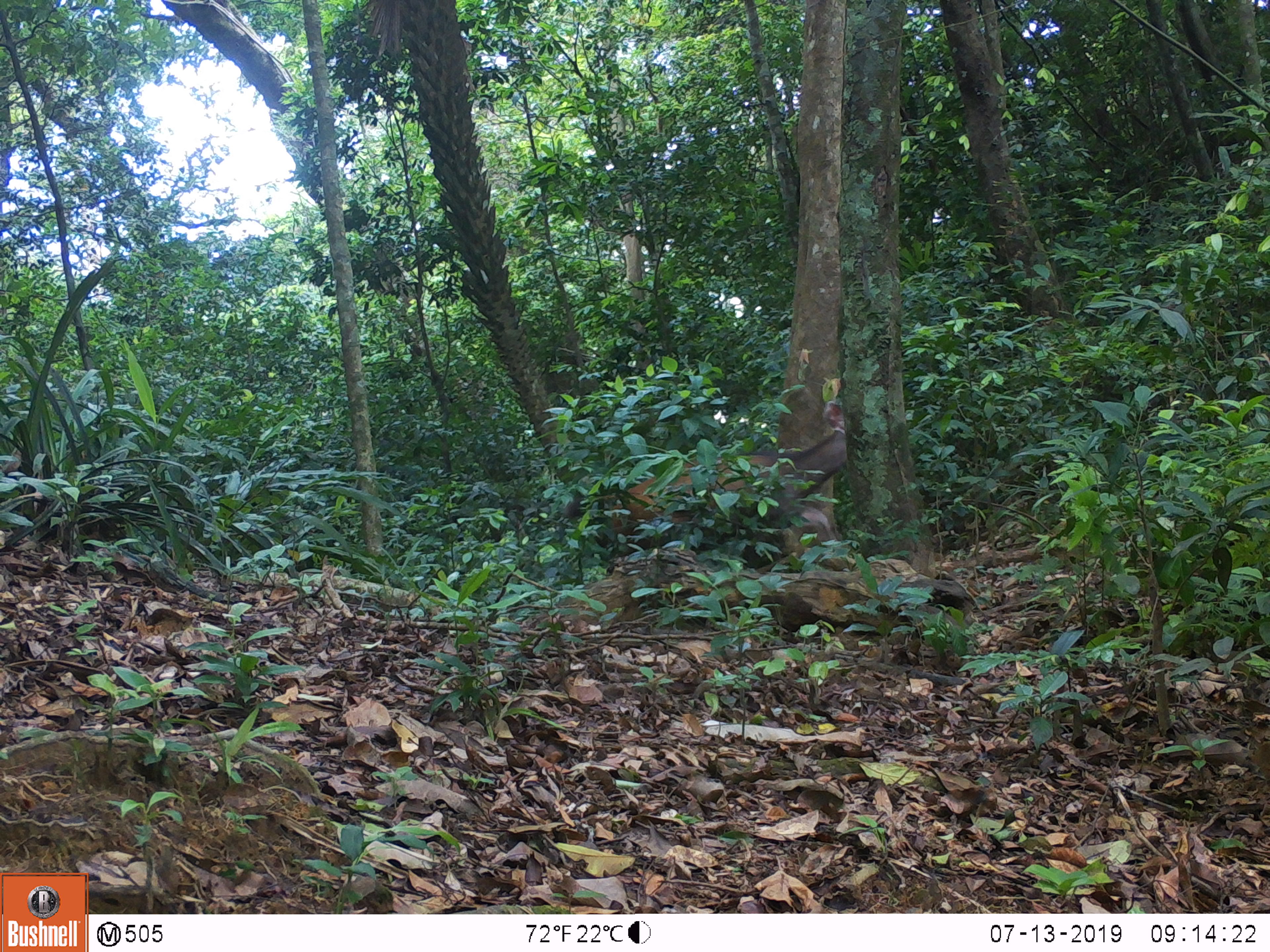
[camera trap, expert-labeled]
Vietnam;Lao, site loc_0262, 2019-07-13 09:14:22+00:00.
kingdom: Animalia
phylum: Chordata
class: Mammalia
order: Artiodactyla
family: Cervidae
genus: Rusa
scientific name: Rusa unicolor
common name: sambar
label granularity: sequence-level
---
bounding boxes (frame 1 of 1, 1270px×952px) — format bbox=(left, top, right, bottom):
sambar: bbox=(565, 401, 846, 567)